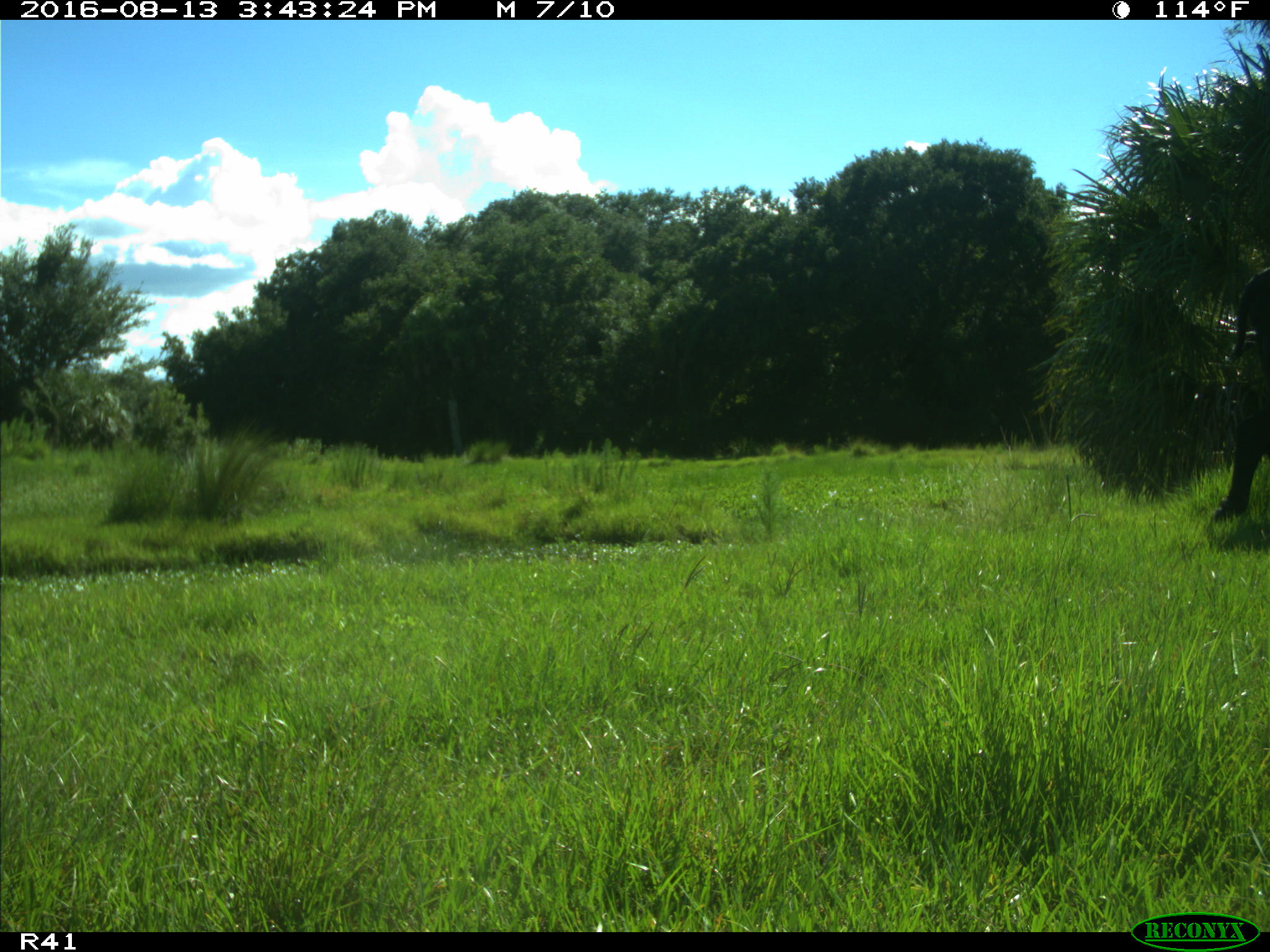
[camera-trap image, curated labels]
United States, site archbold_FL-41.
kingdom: Animalia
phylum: Chordata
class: Mammalia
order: Artiodactyla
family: Bovidae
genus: Bos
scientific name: Bos taurus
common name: domestic cow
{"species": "Bos taurus (domestic cow)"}